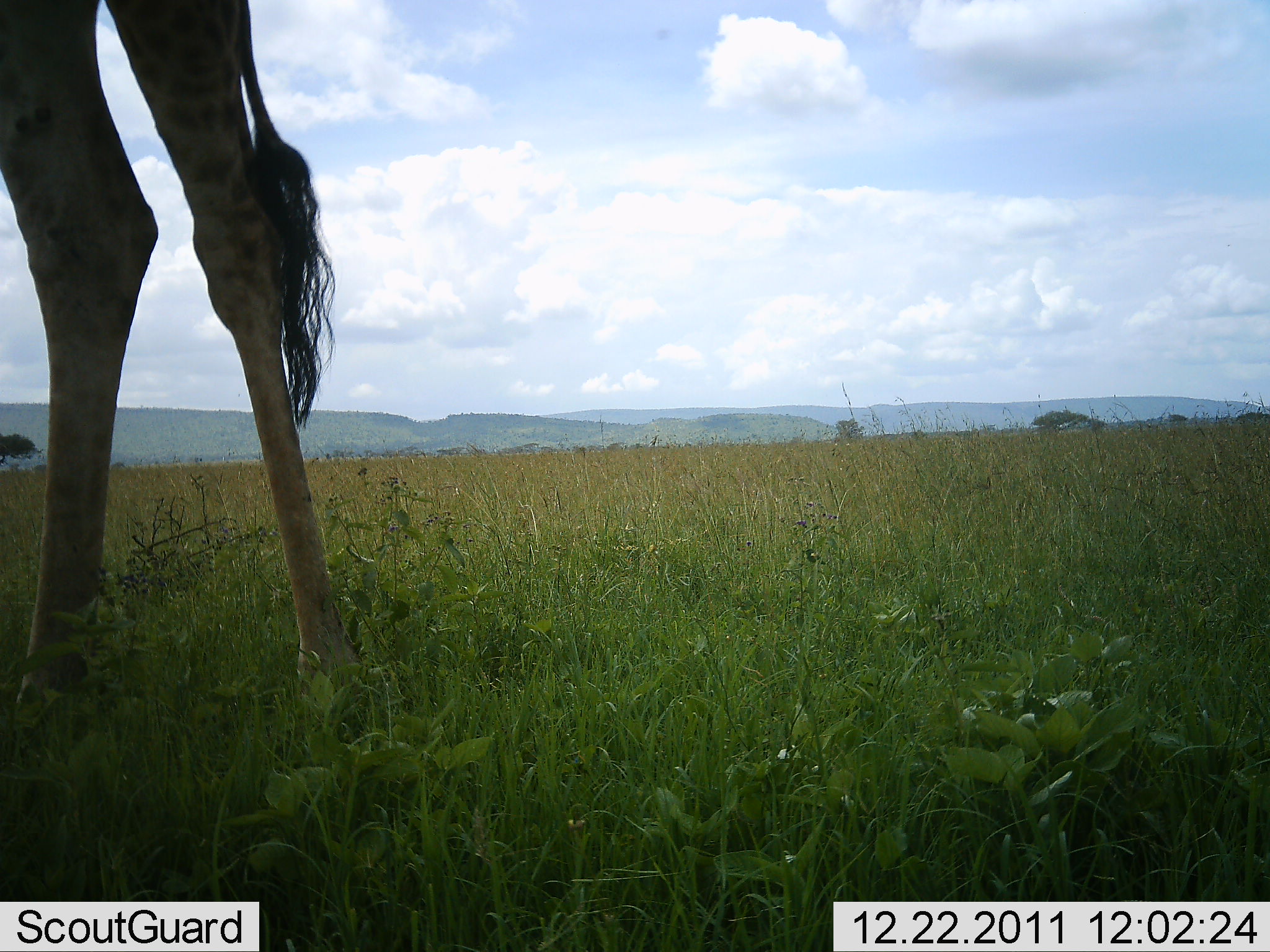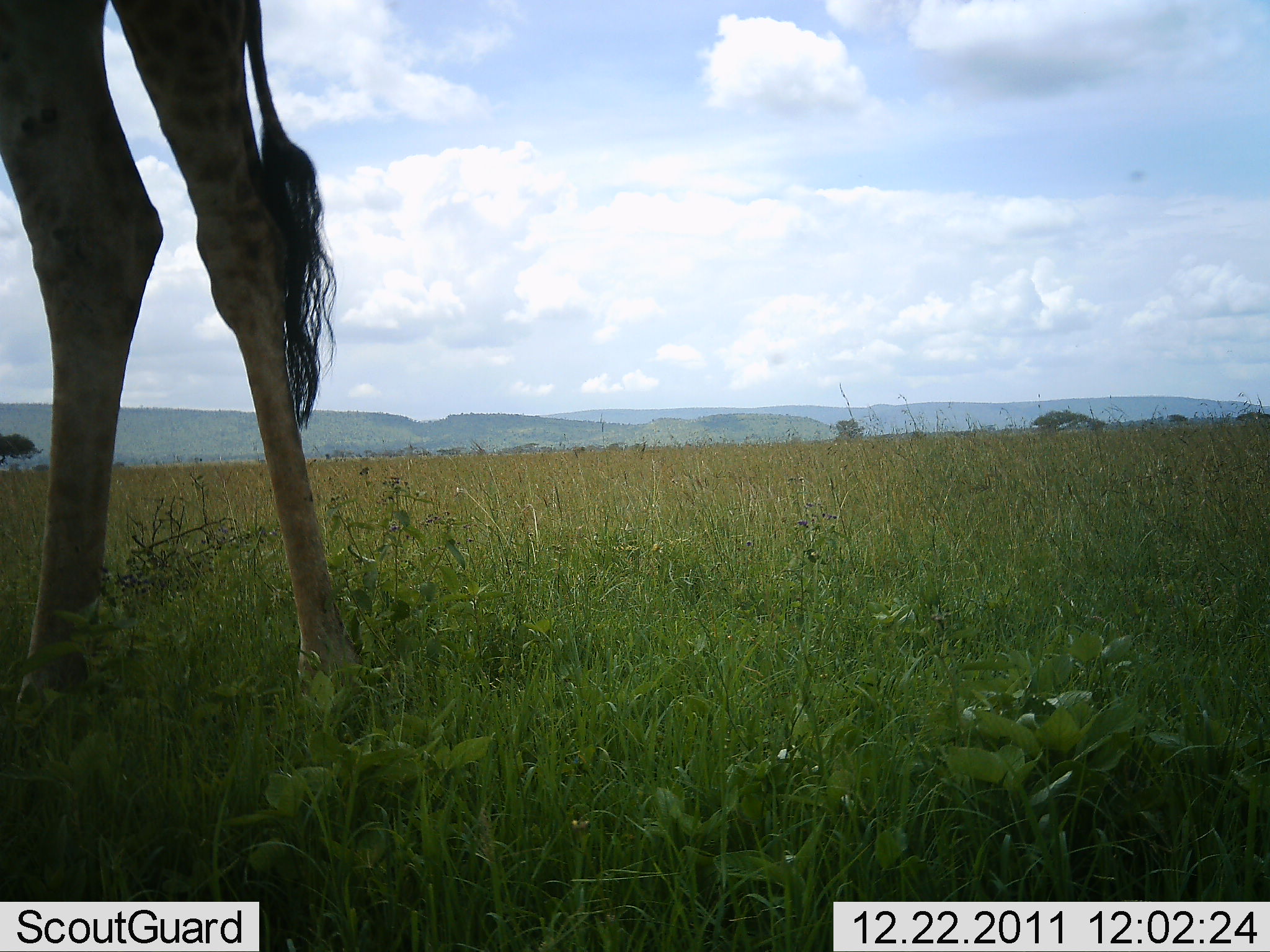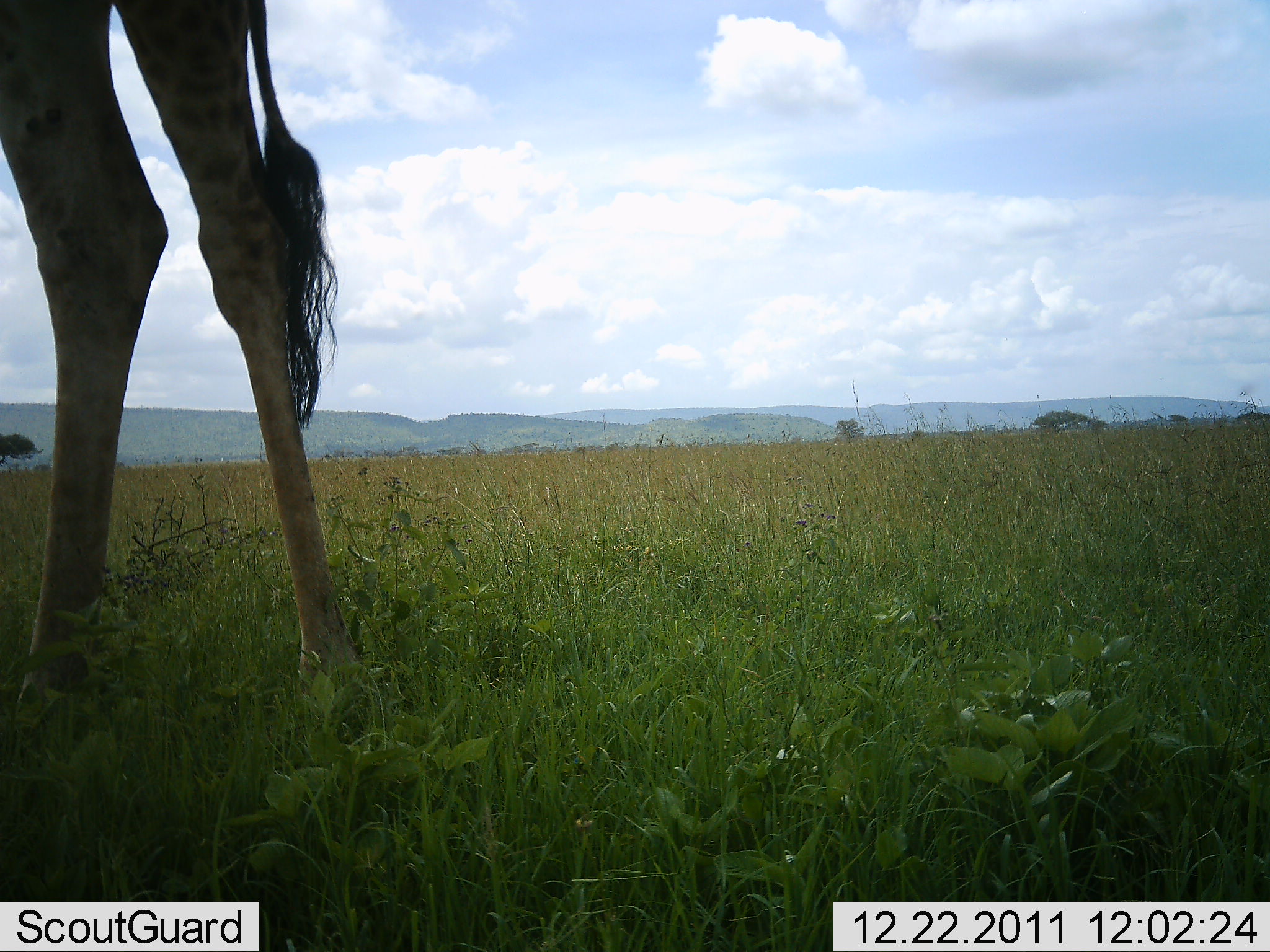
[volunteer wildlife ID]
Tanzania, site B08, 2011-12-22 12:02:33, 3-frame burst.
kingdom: Animalia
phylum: Chordata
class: Mammalia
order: Artiodactyla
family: Giraffidae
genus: Giraffa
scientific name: Giraffa camelopardalis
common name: giraffe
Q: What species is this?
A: Giraffe (Giraffa camelopardalis).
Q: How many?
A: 1.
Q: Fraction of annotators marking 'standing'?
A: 100%.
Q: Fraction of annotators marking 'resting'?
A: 0%.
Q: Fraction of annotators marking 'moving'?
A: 0%.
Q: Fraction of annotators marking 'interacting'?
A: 0%.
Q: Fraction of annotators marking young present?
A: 0%.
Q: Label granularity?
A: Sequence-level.